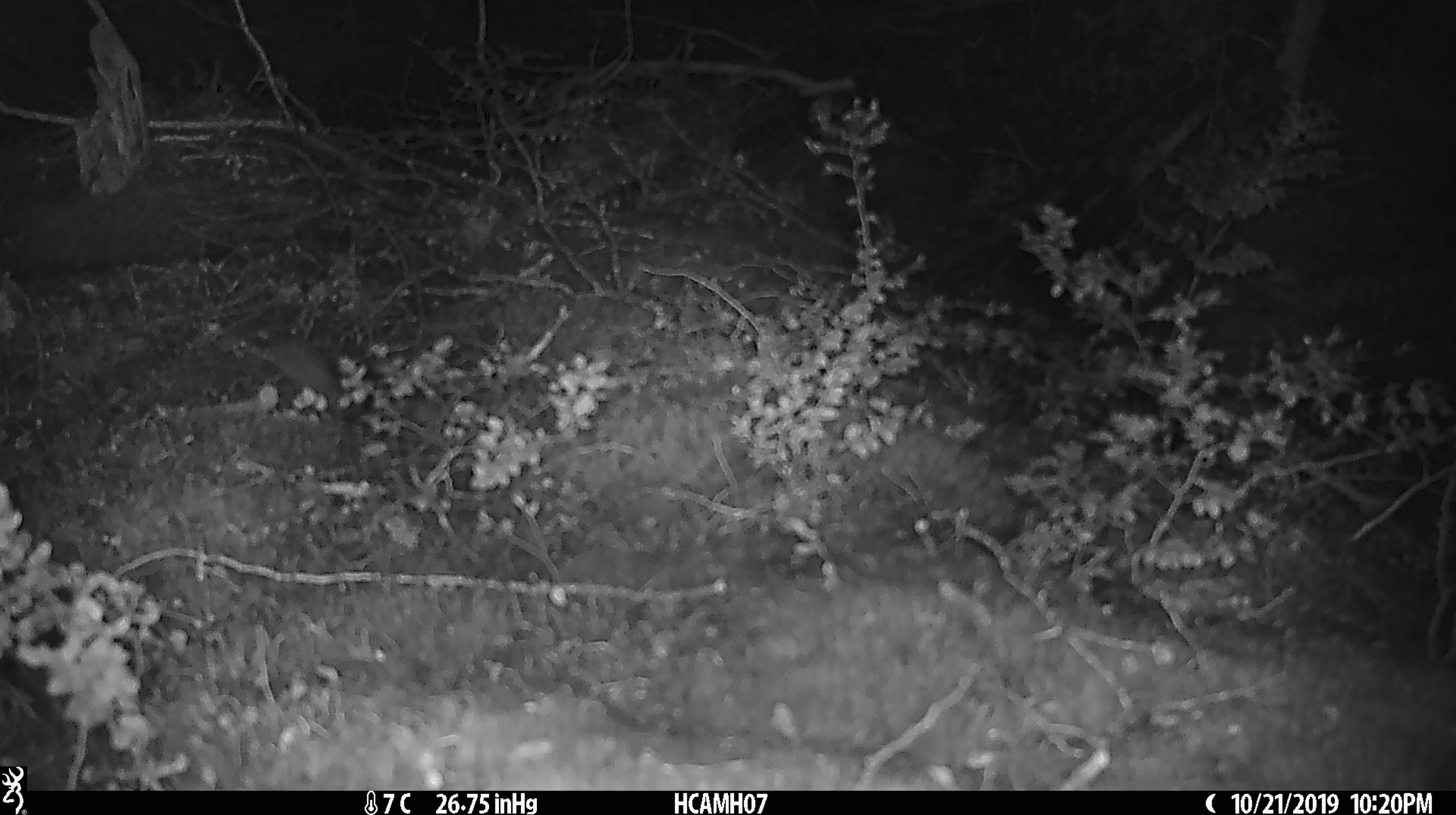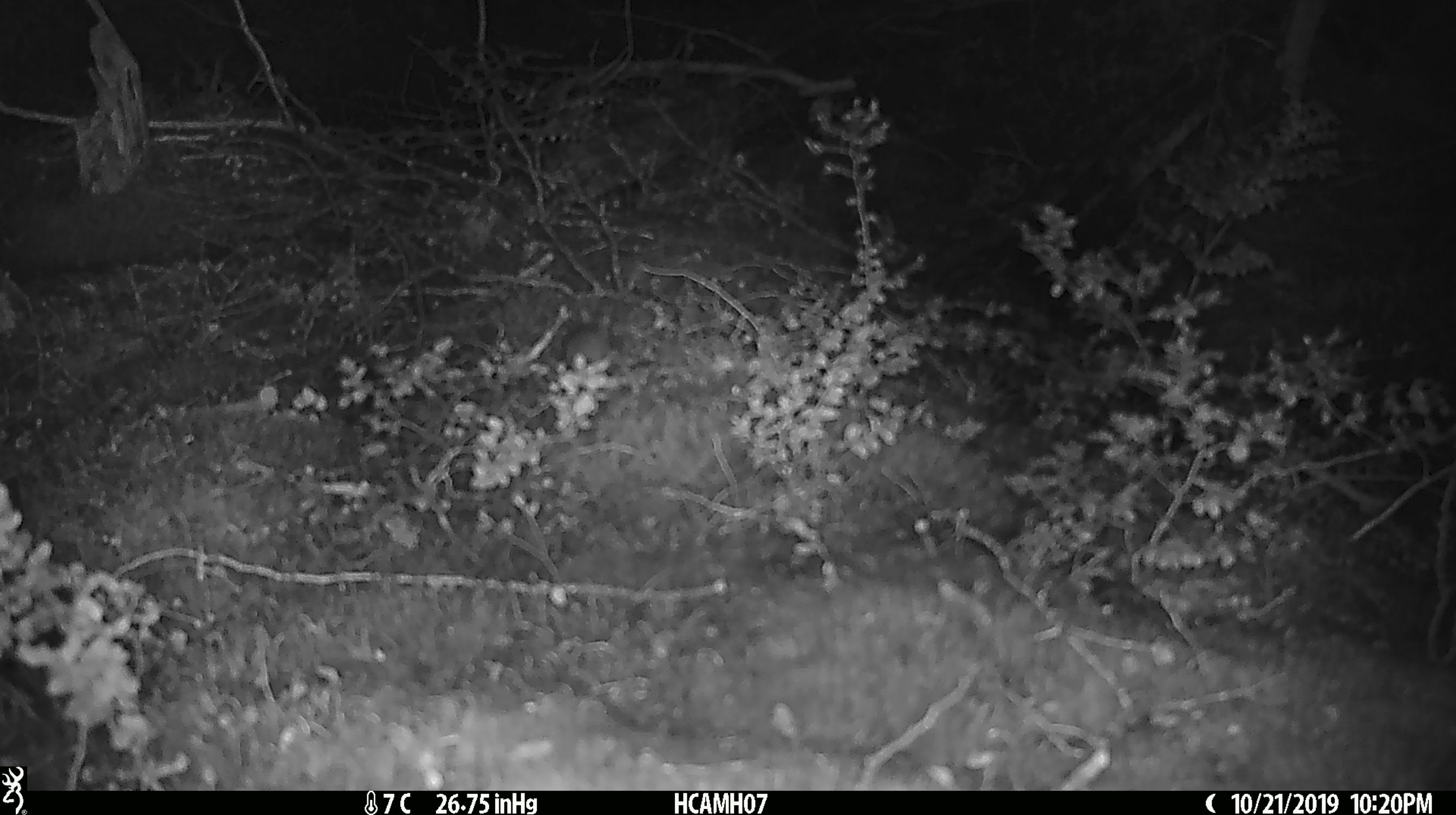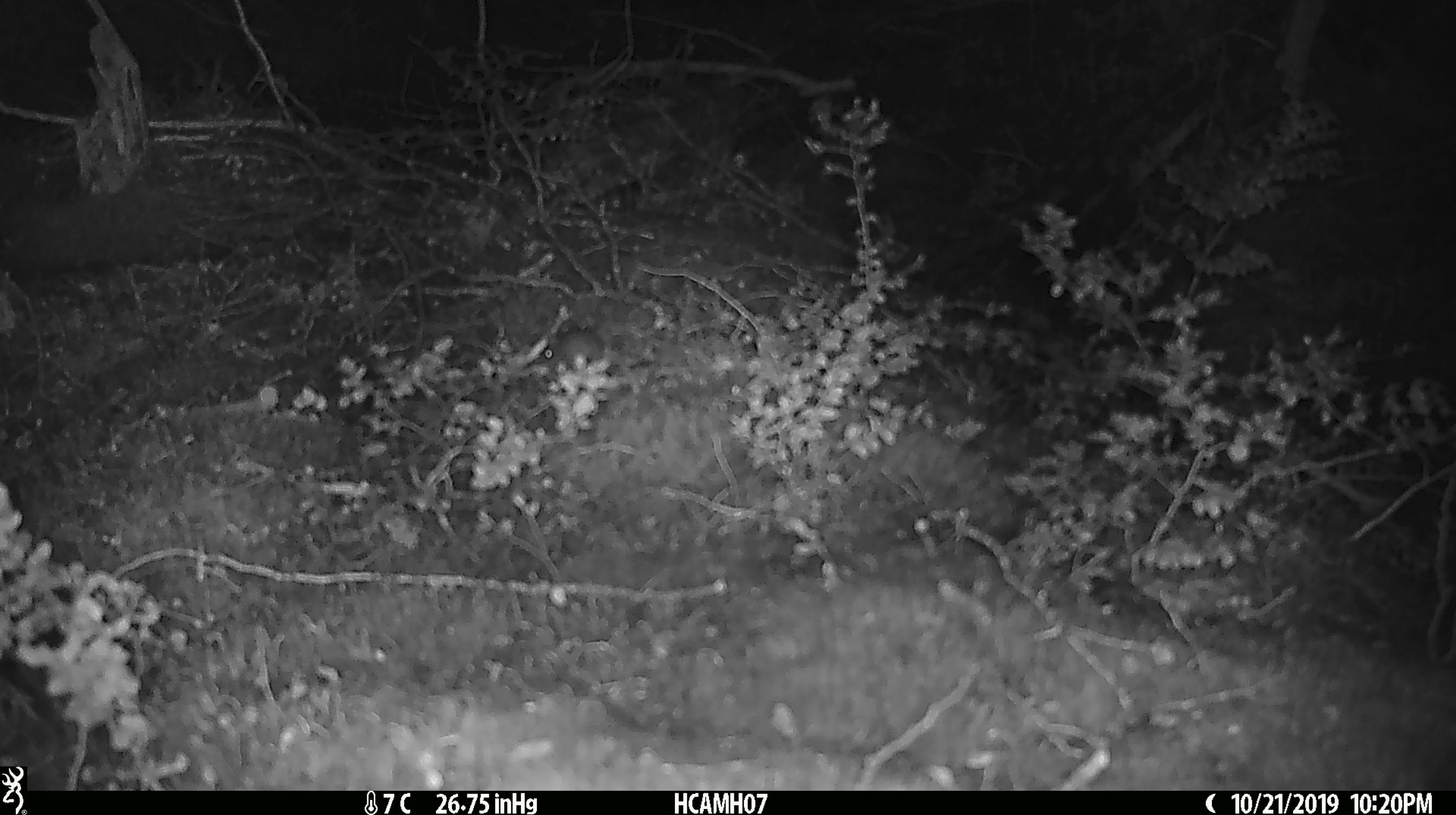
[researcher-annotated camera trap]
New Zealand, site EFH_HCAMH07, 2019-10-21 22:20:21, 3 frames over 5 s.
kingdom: Animalia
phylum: Chordata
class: Mammalia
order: Rodentia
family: Muridae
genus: Mus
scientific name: Mus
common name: mouse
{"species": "mouse (Mus)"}